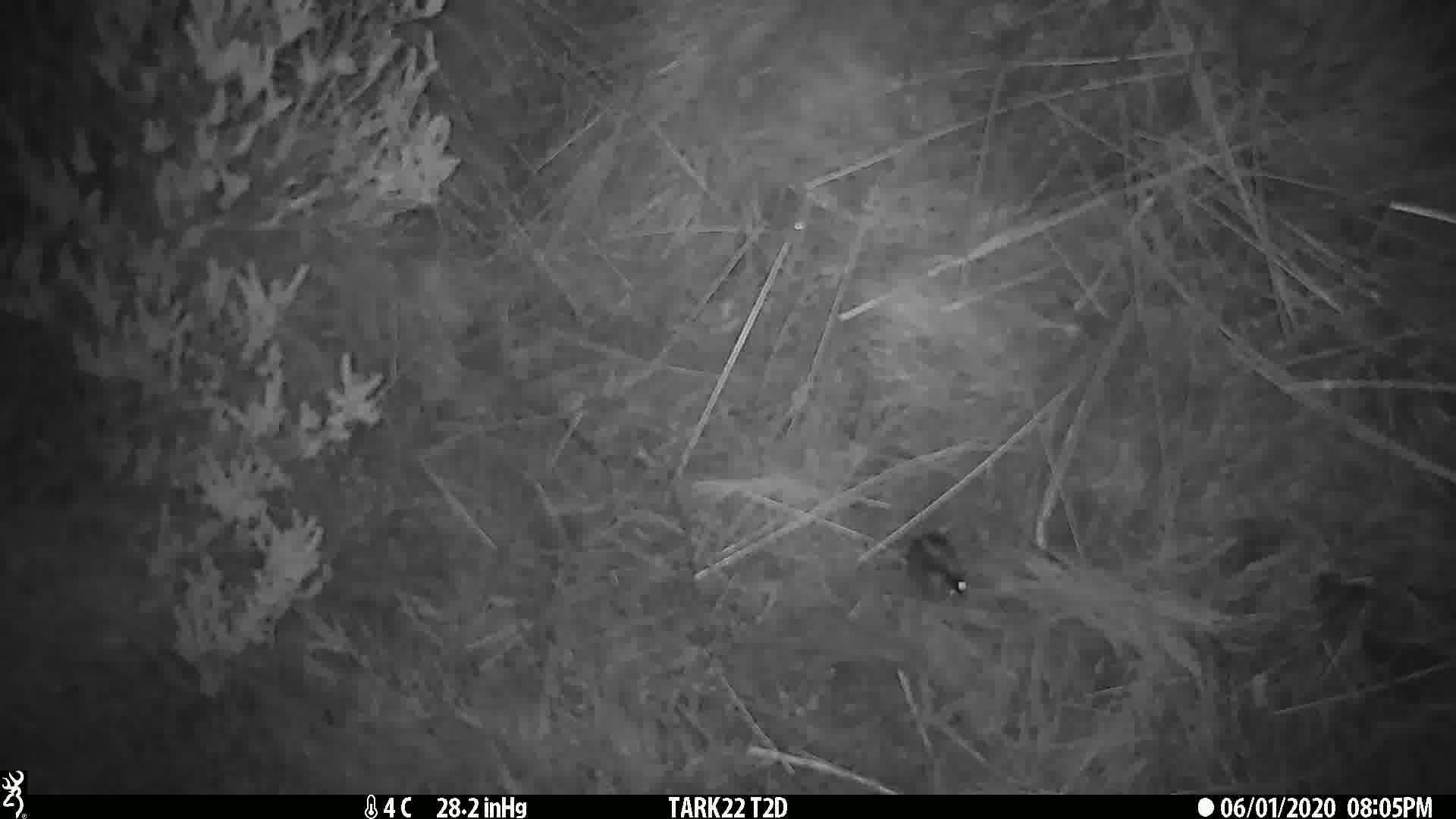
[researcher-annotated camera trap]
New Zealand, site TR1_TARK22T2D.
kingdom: Animalia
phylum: Chordata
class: Mammalia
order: Rodentia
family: Muridae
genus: Mus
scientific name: Mus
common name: mouse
Mouse (Mus).